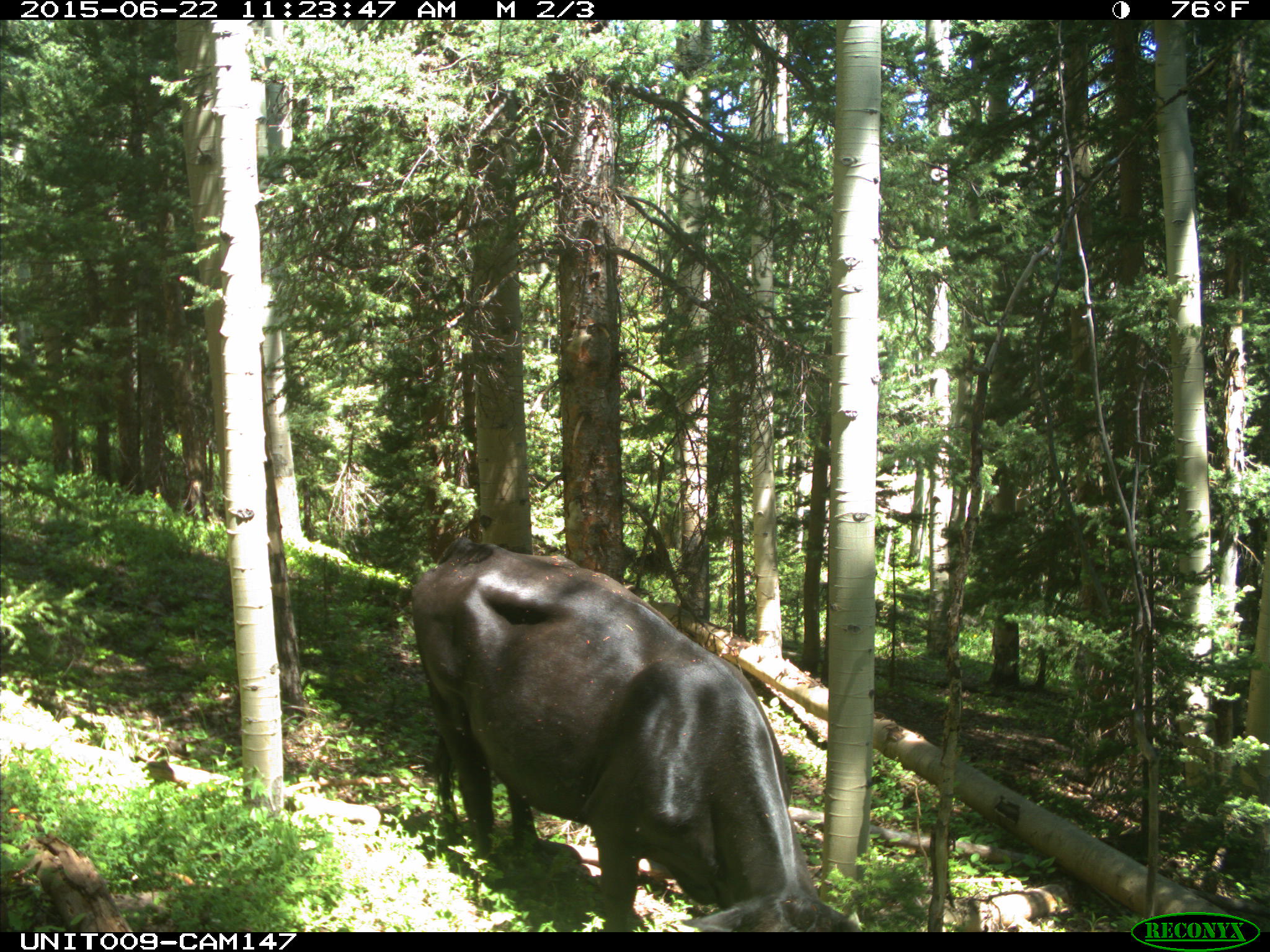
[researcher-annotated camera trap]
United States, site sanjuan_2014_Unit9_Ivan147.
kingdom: Animalia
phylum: Chordata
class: Mammalia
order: Artiodactyla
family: Bovidae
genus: Bos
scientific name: Bos taurus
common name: domestic cow